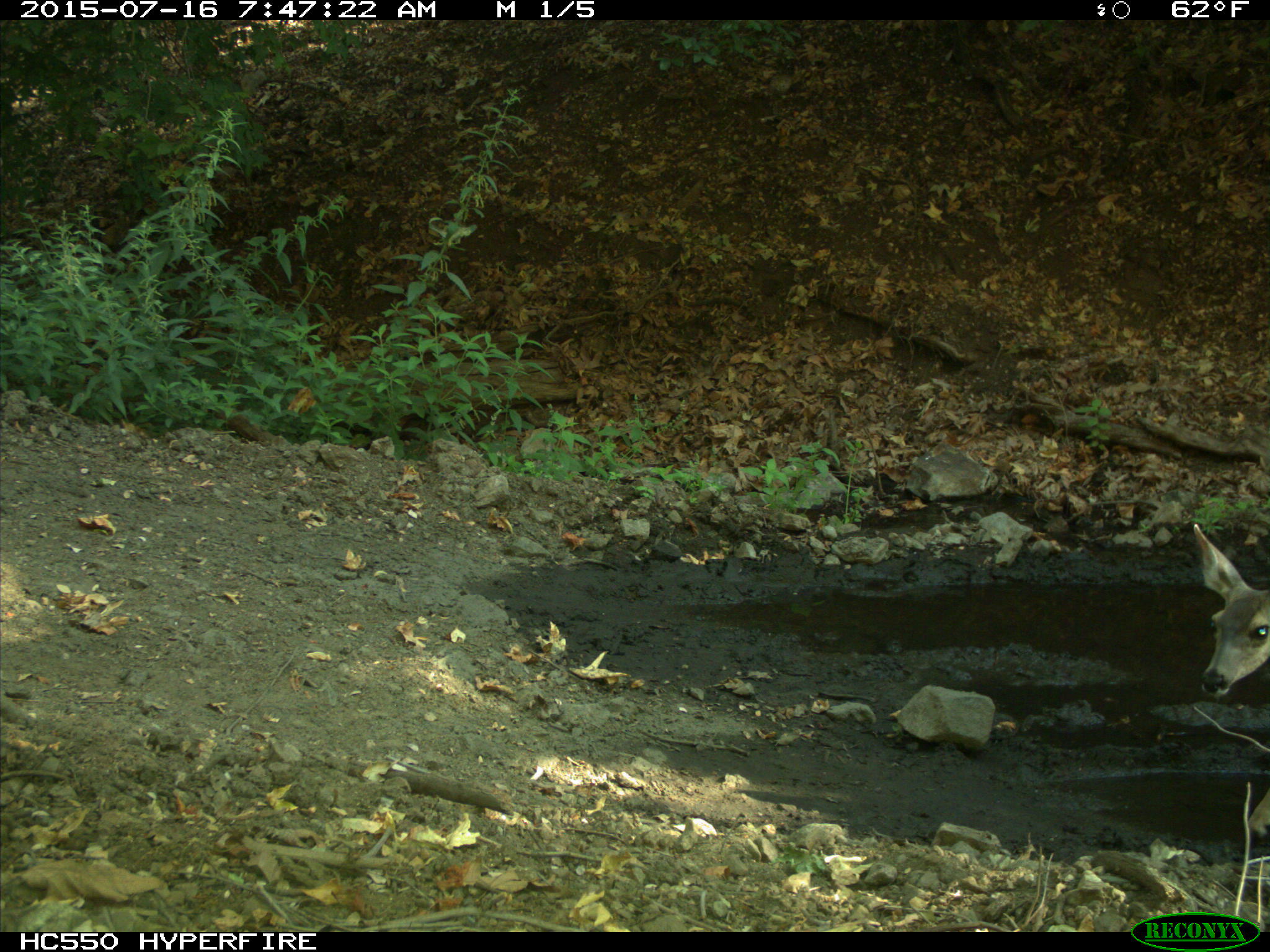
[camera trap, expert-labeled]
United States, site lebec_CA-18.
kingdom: Animalia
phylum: Chordata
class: Mammalia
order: Artiodactyla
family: Cervidae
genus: Odocoileus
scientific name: Odocoileus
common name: deer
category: unidentified deer